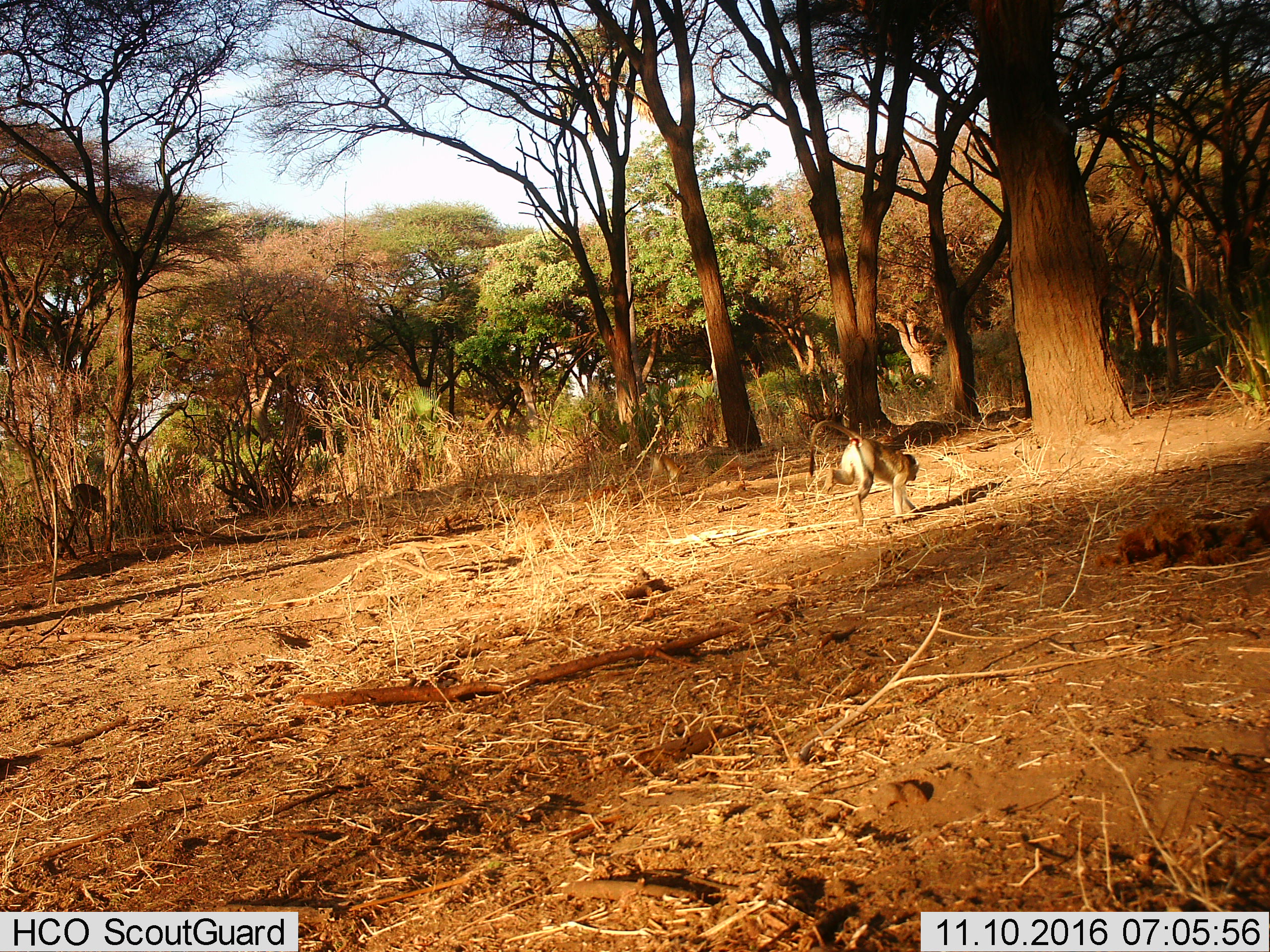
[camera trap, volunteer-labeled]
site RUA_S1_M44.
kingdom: Animalia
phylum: Chordata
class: Mammalia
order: Primates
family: Cercopithecidae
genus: Papio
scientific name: Papio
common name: baboon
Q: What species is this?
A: Baboon (Papio).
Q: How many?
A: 1.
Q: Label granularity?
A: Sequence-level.